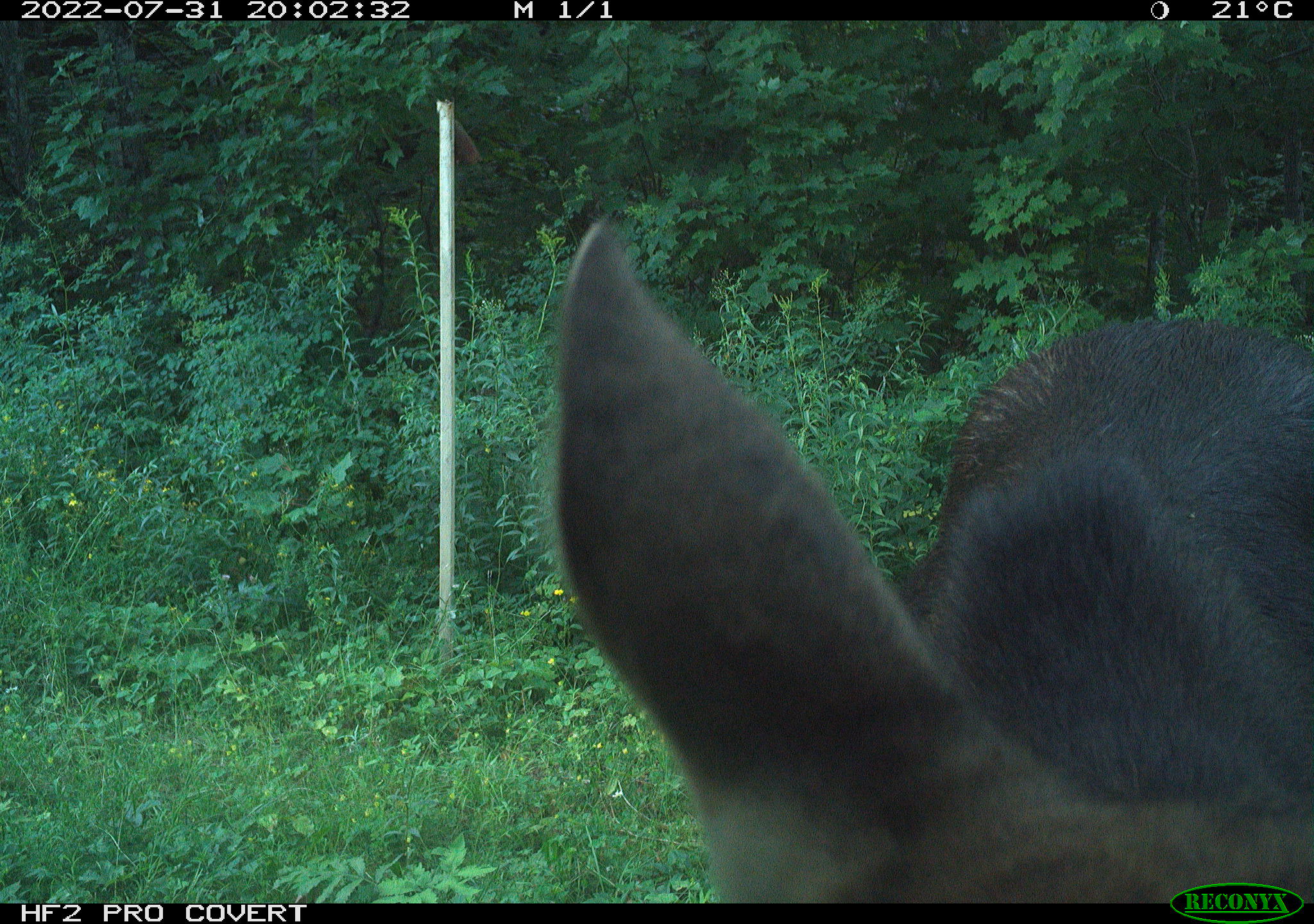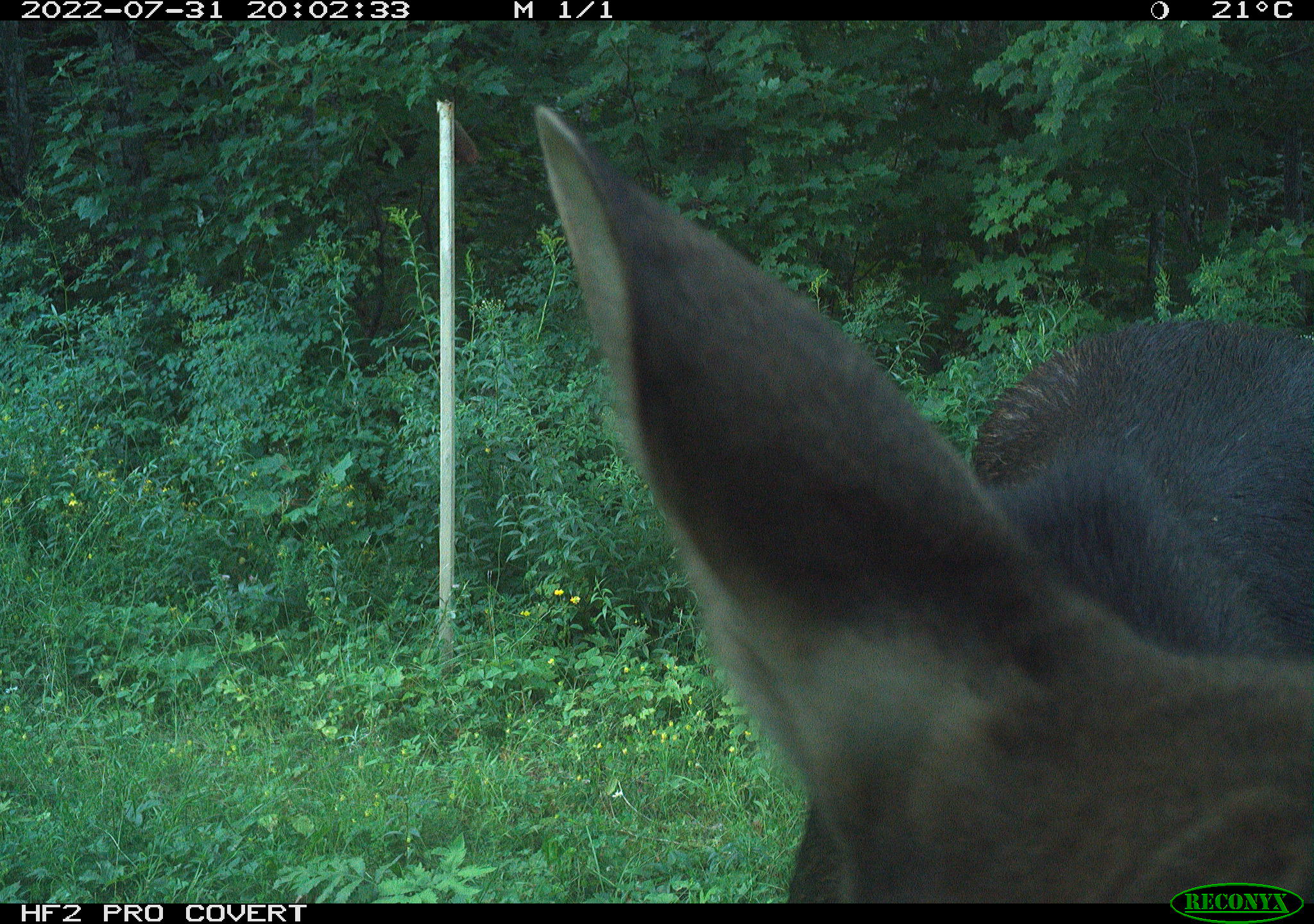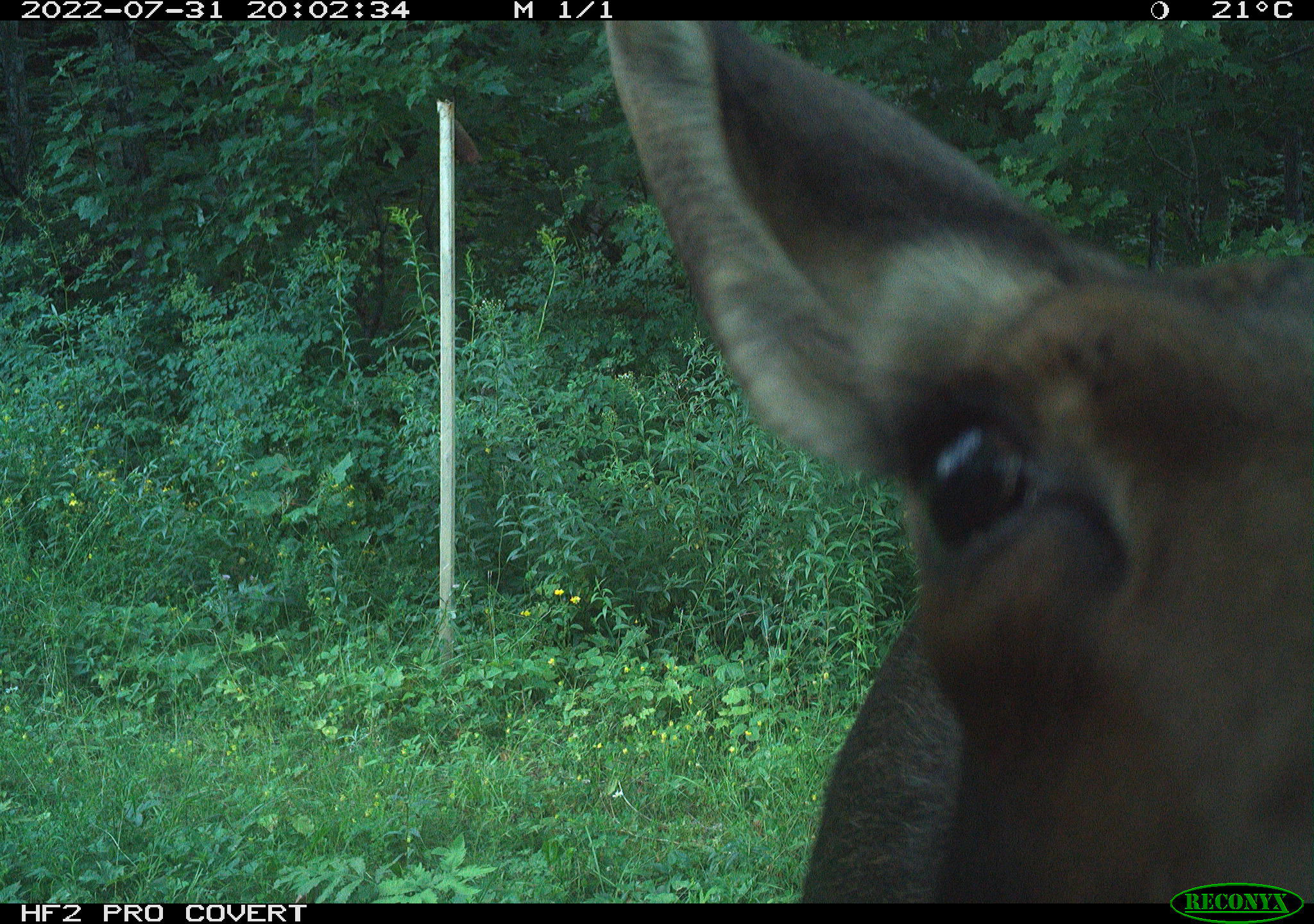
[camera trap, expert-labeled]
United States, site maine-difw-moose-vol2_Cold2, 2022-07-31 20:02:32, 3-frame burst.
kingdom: Animalia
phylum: Chordata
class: Mammalia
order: Artiodactyla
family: Cervidae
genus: Alces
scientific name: Alces alces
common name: moose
Moose (Alces alces).